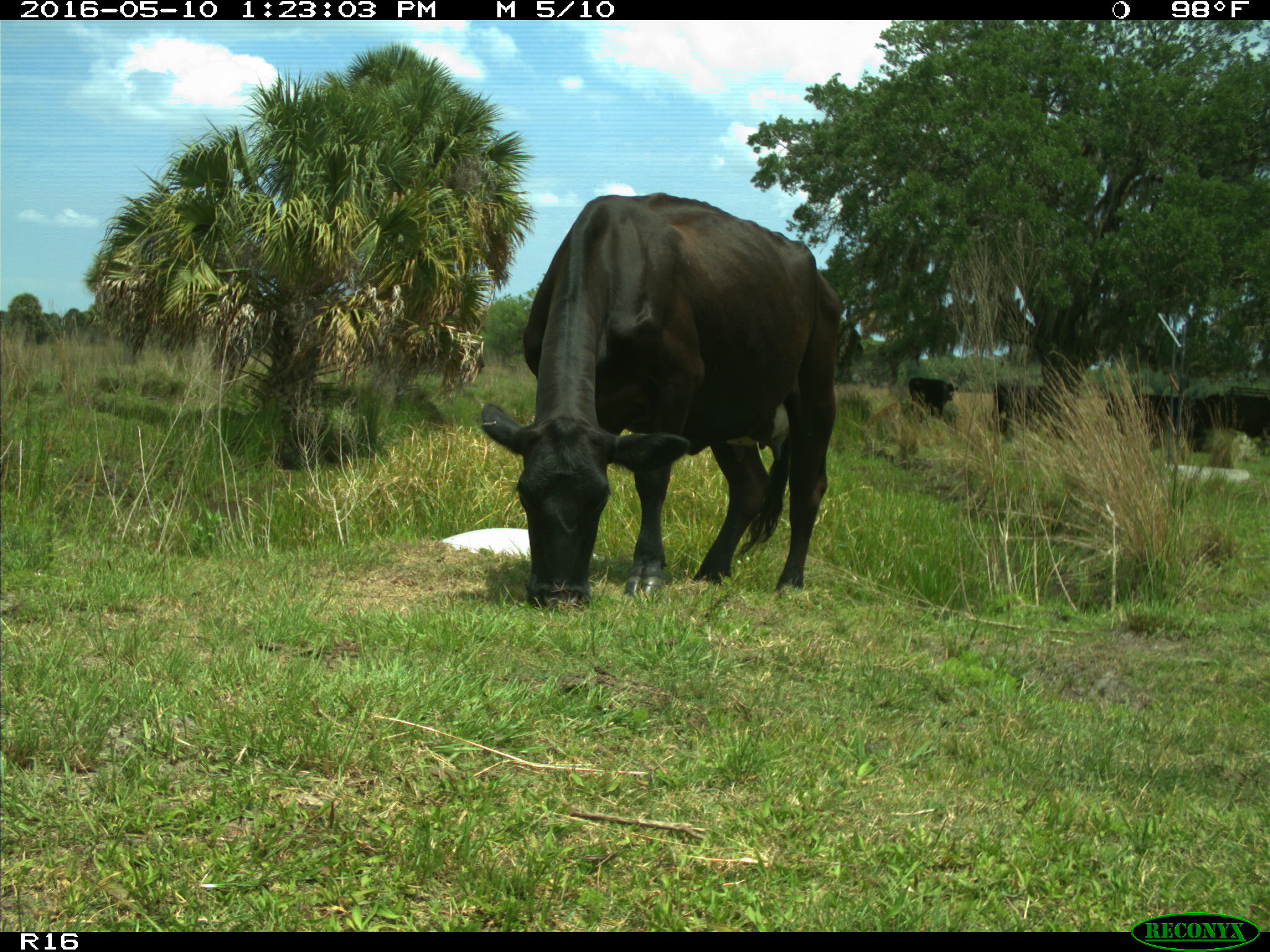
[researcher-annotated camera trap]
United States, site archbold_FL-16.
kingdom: Animalia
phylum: Chordata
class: Mammalia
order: Artiodactyla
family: Bovidae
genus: Bos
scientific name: Bos taurus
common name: domestic cow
Bos taurus (domestic cow).